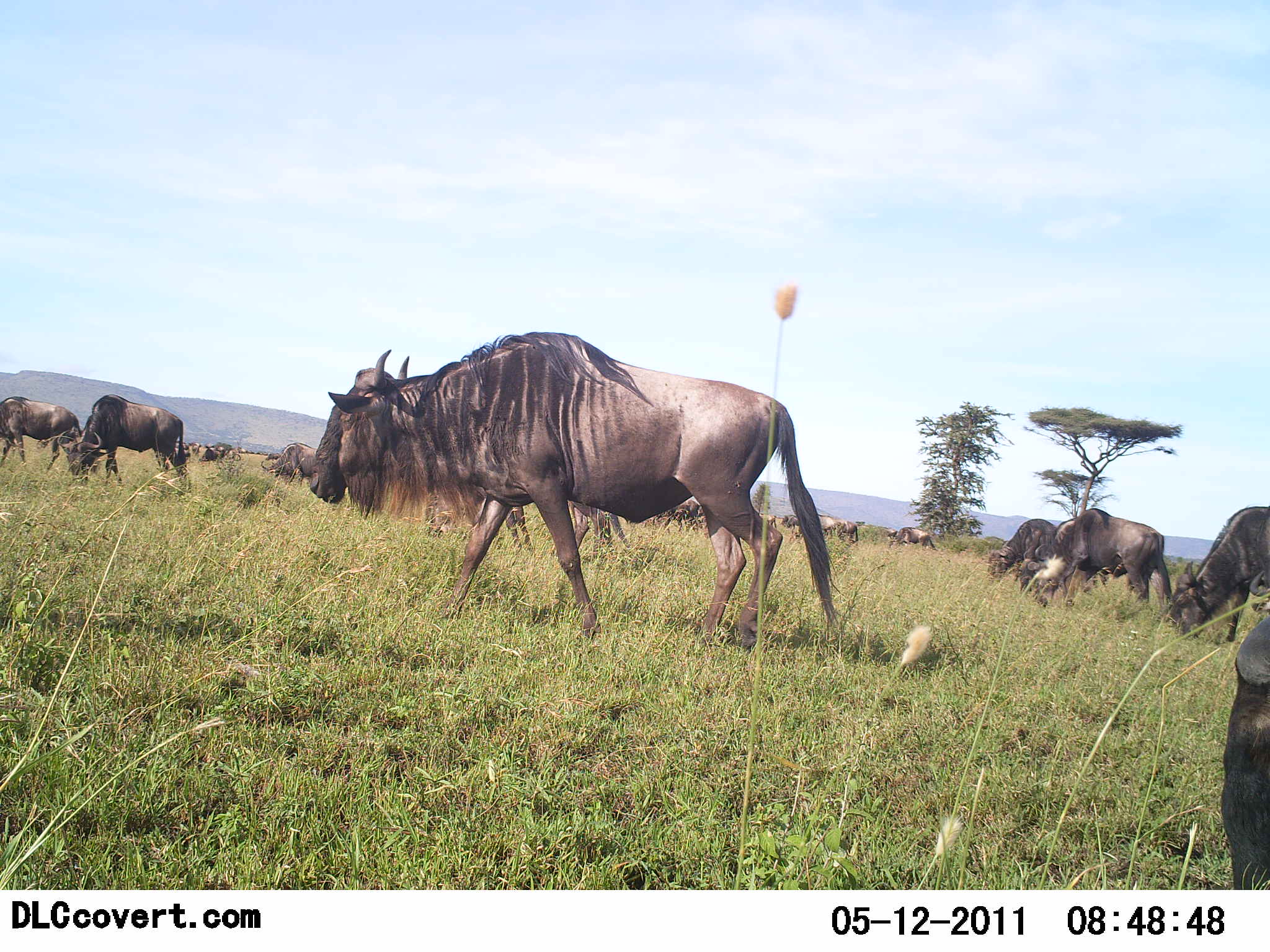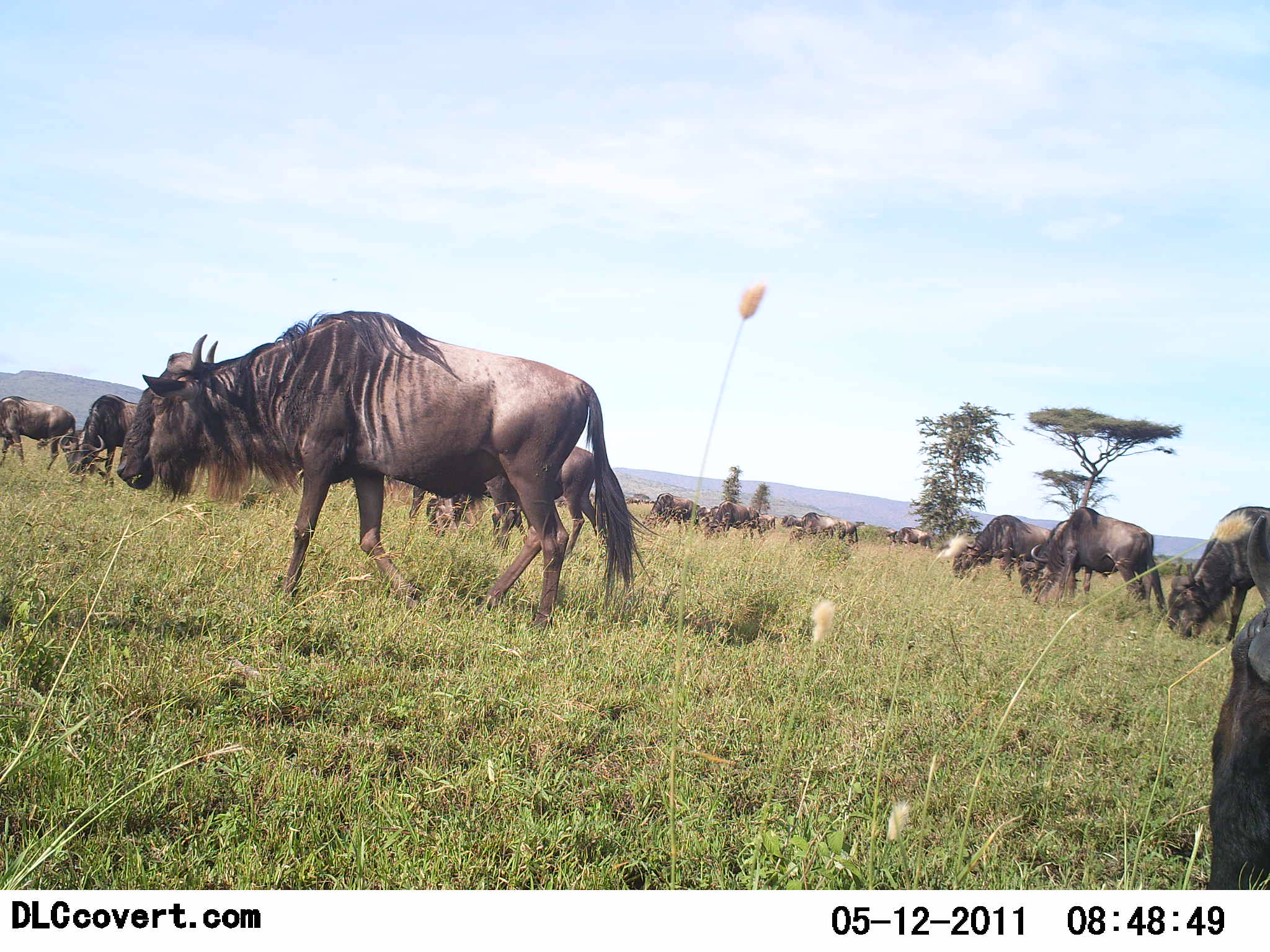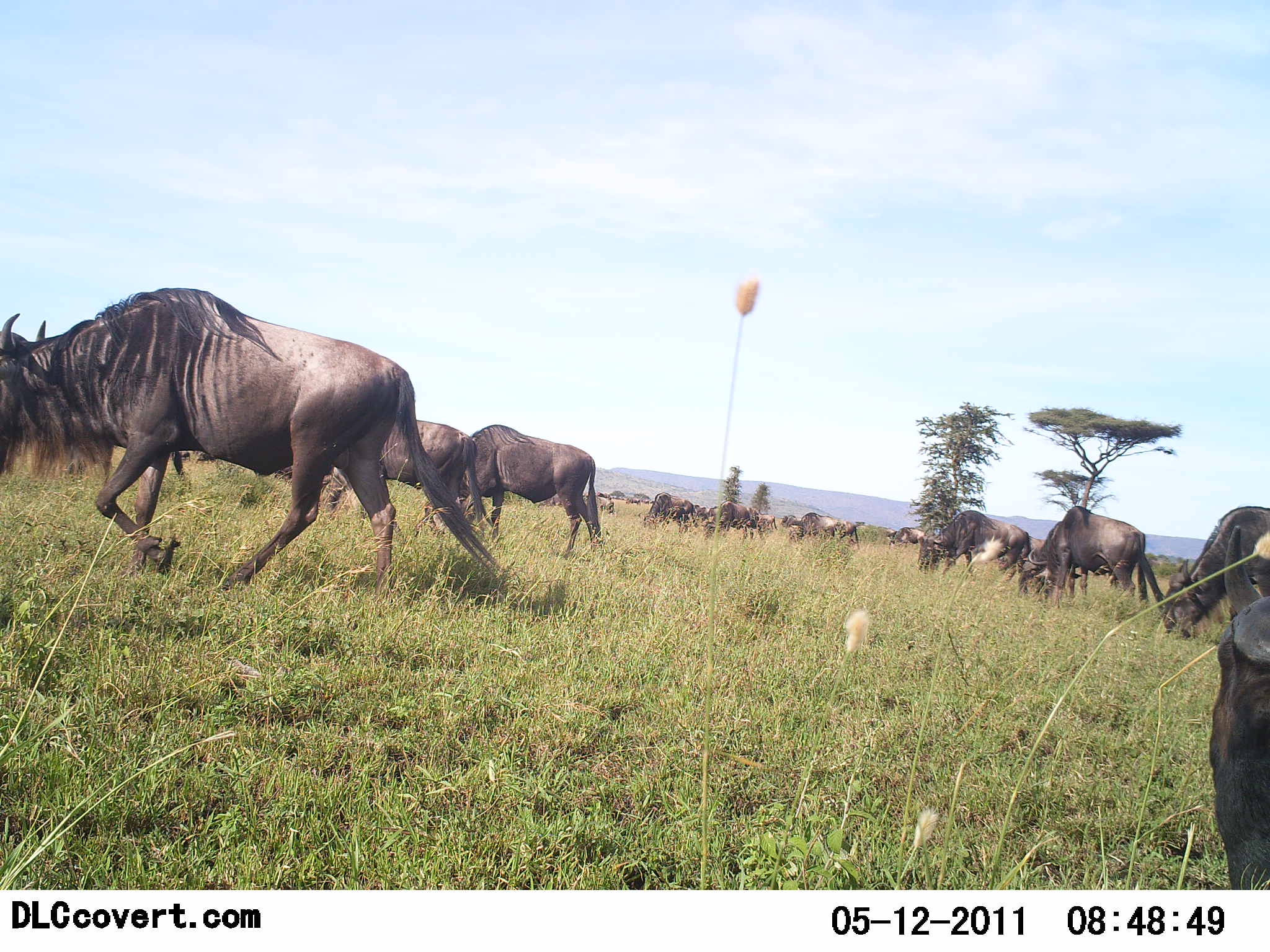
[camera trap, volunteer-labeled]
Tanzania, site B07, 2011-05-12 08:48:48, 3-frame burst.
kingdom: Animalia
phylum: Chordata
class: Mammalia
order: Artiodactyla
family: Bovidae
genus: Connochaetes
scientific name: Connochaetes taurinus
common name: blue wildebeest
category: wildebeest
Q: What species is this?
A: Wildebeest (blue wildebeest) (Connochaetes taurinus).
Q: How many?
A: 11-50.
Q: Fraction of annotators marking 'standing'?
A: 38%.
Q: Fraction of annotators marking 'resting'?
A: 8%.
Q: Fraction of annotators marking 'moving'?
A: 62%.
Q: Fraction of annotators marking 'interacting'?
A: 0%.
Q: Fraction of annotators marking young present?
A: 0%.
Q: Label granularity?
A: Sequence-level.